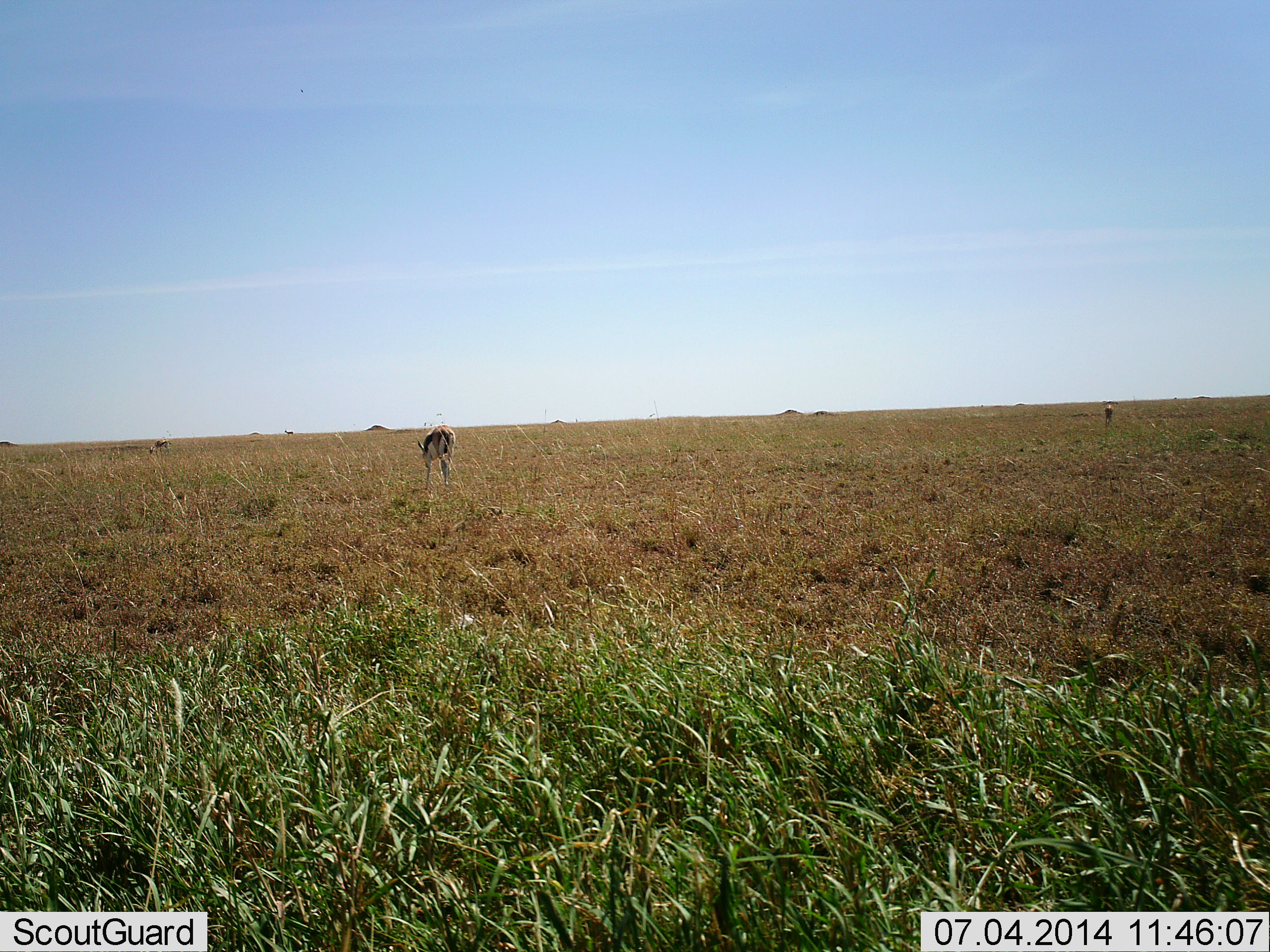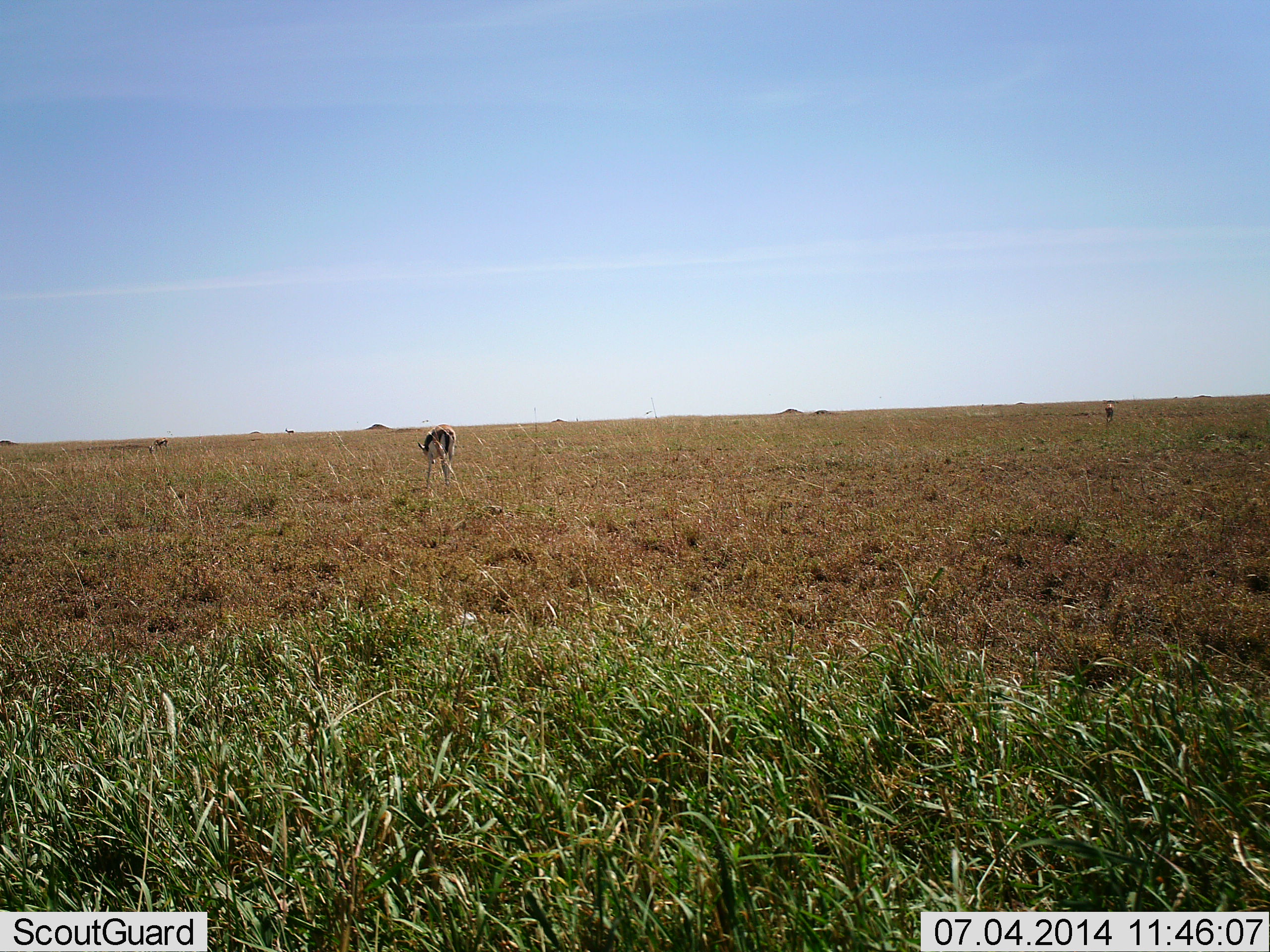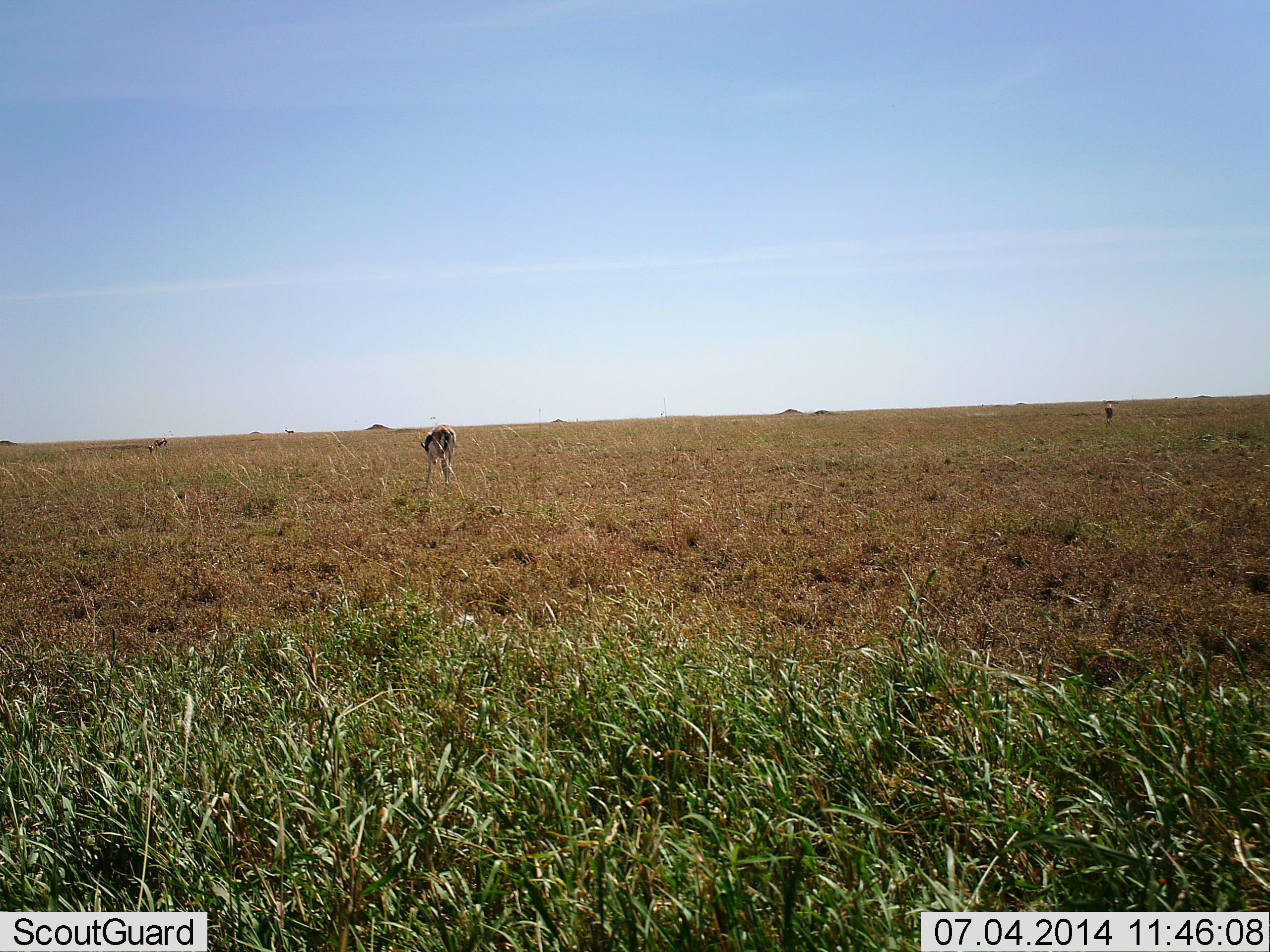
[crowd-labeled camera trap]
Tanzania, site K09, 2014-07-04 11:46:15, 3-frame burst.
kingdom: Animalia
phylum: Chordata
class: Mammalia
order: Artiodactyla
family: Bovidae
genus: Eudorcas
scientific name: Eudorcas thomsonii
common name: thomson's gazelle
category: gazellethomsons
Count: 2.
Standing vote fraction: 50%.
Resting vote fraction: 0%.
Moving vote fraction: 0%.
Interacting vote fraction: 0%.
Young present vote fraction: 0%.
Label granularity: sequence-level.